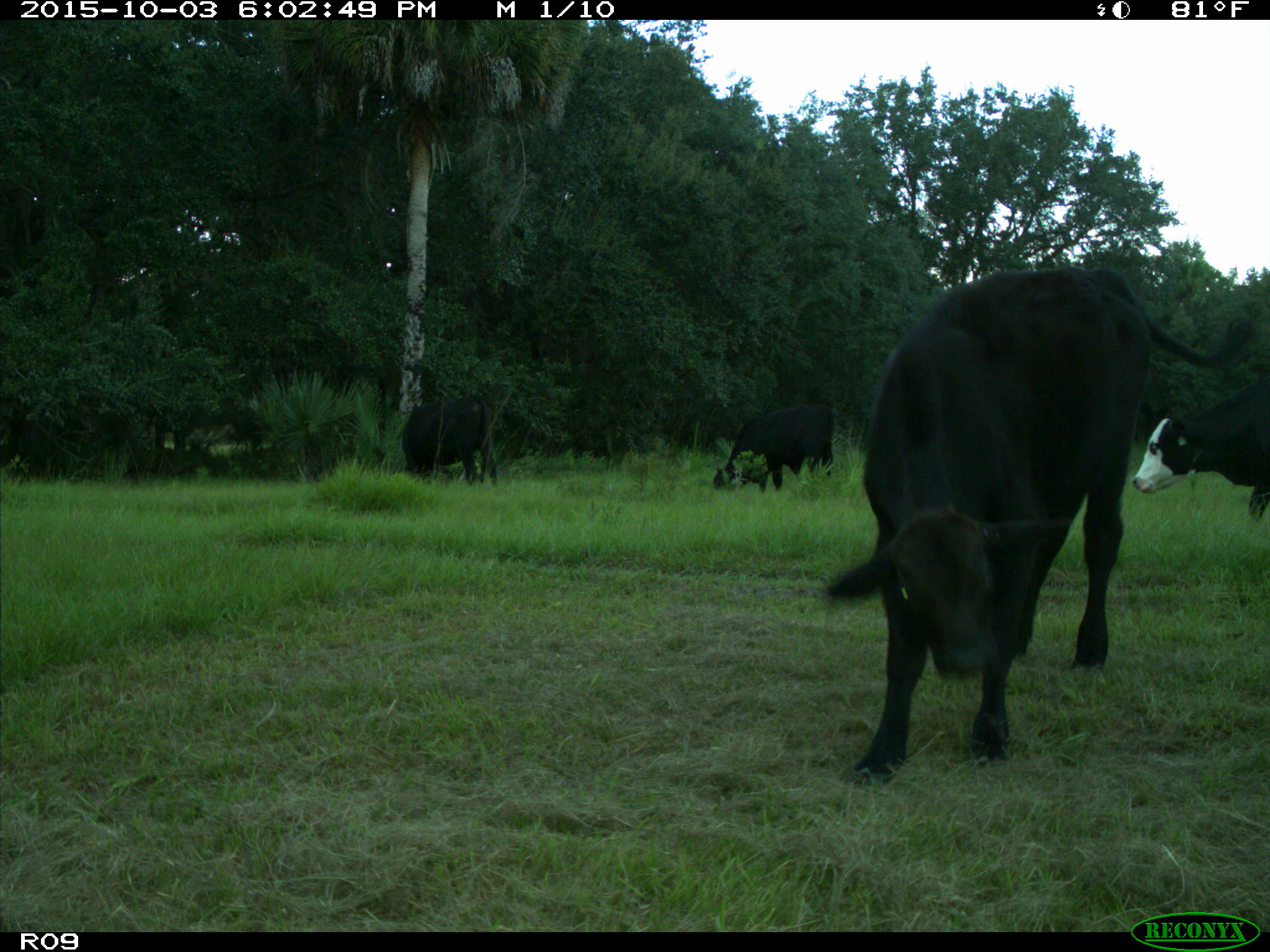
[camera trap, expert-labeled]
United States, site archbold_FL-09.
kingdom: Animalia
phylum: Chordata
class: Mammalia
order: Artiodactyla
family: Bovidae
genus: Bos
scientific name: Bos taurus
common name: domestic cow